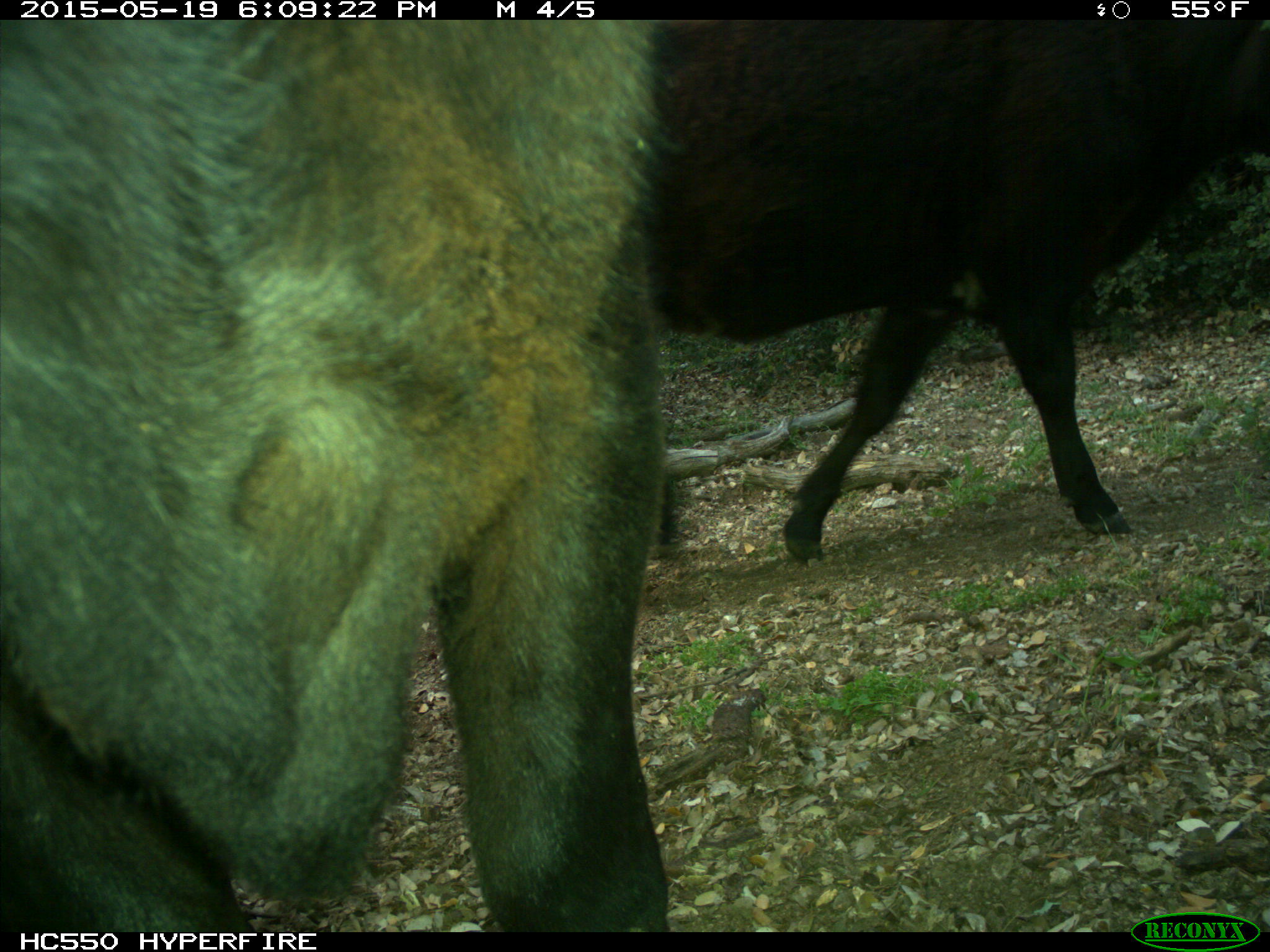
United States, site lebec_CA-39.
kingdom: Animalia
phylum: Chordata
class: Mammalia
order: Artiodactyla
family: Bovidae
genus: Bos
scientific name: Bos taurus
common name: domestic cow